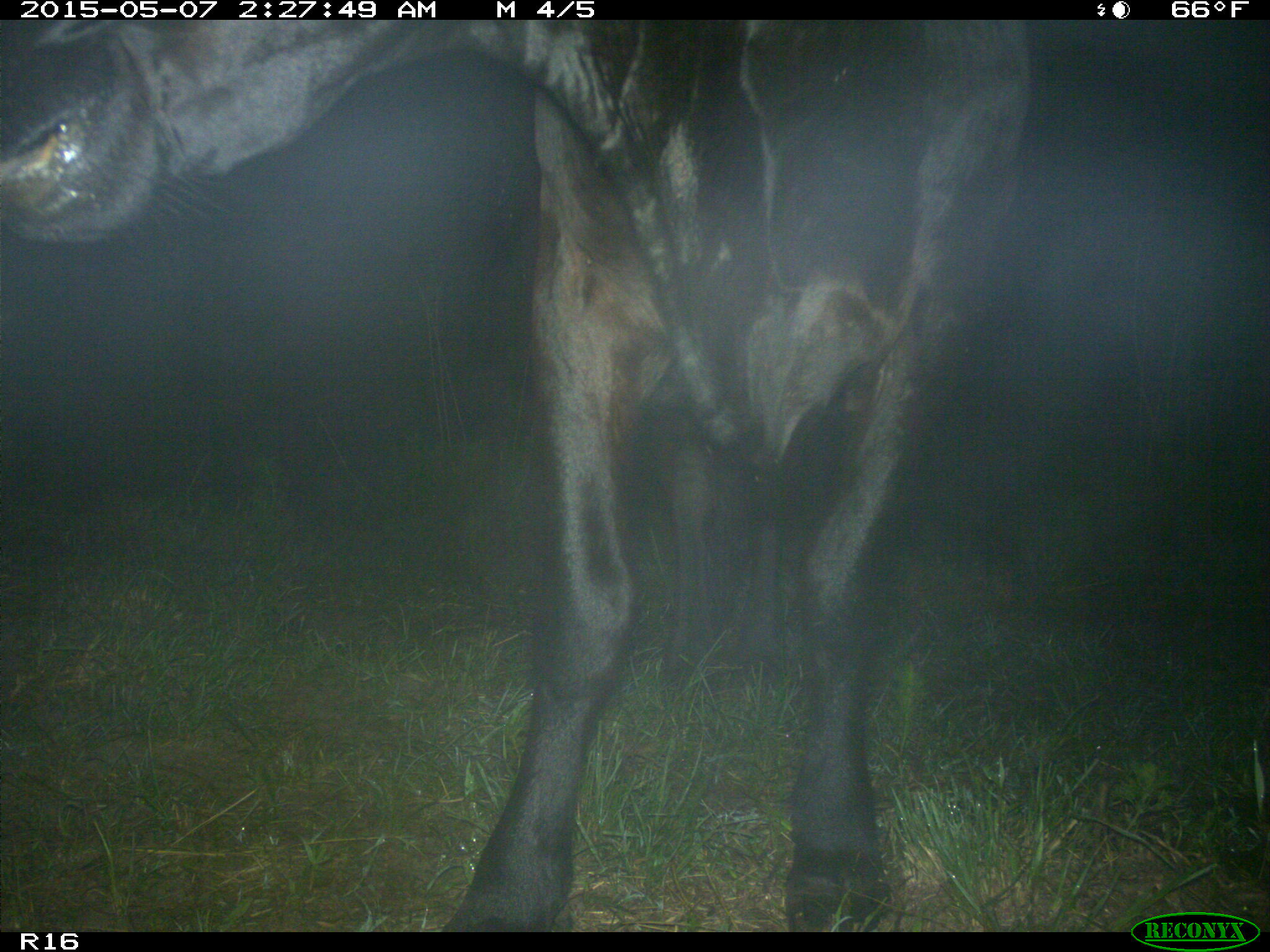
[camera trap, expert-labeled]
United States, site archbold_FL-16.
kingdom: Animalia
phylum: Chordata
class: Mammalia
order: Artiodactyla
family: Bovidae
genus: Bos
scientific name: Bos taurus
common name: domestic cow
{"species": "Bos taurus (domestic cow)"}